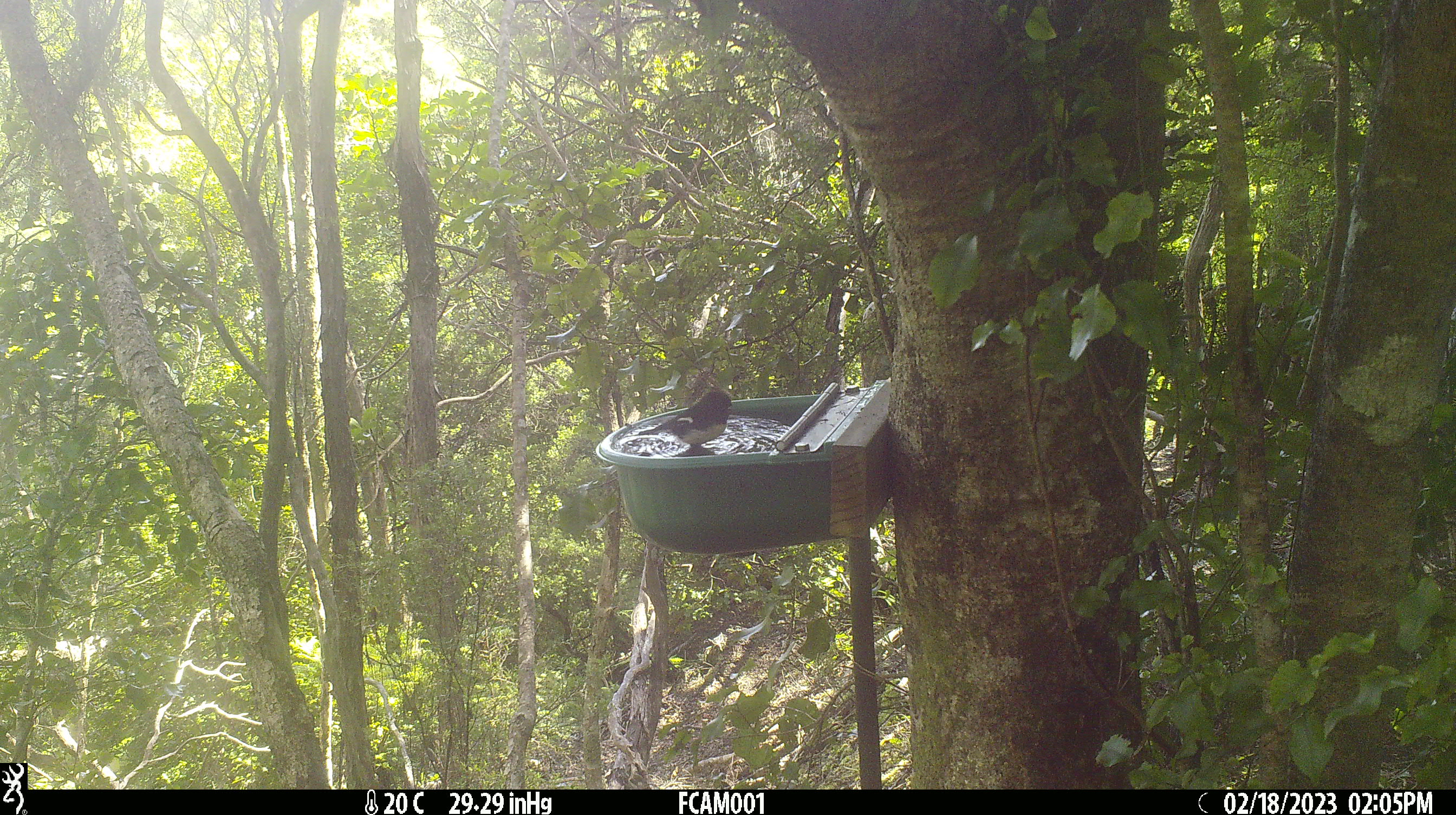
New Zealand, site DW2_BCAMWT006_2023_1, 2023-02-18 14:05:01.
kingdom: Animalia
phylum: Chordata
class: Aves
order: Passeriformes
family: Petroicidae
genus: Petroica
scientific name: Petroica macrocephala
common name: tomtit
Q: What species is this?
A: Tomtit (Petroica macrocephala).